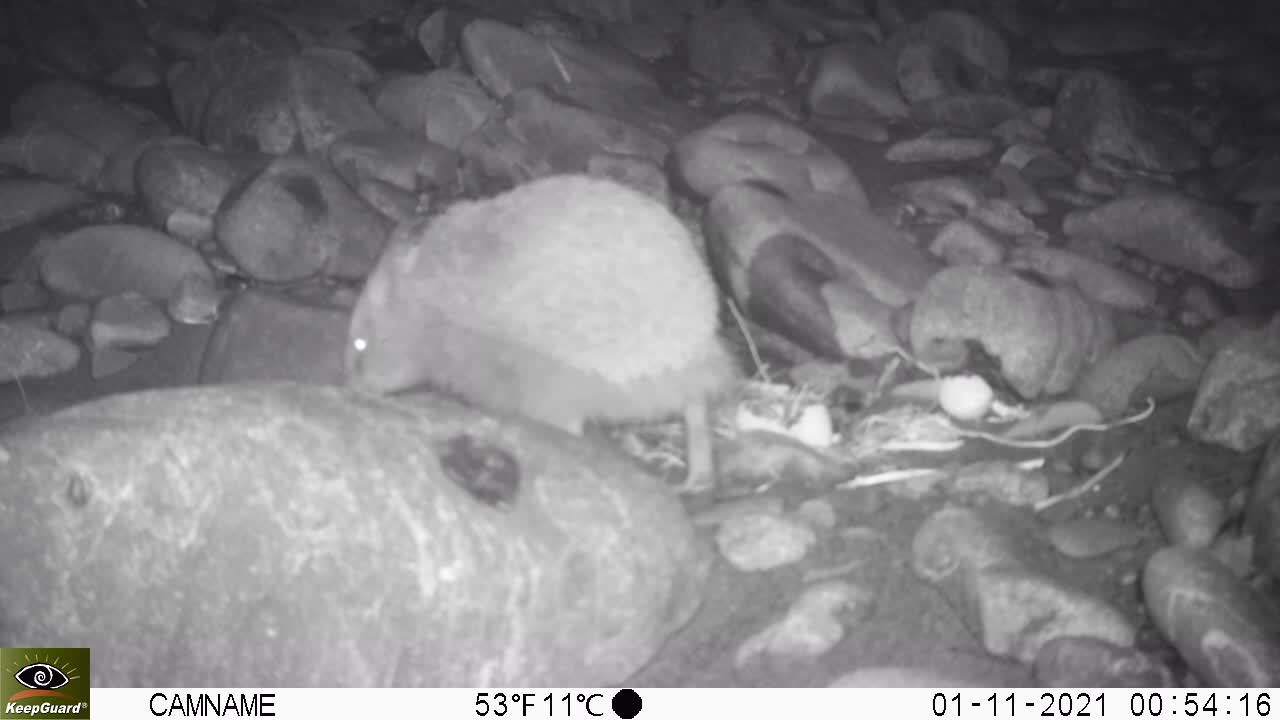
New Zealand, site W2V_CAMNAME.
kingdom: Animalia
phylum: Chordata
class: Mammalia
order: Eulipotyphla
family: Erinaceidae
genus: Erinaceus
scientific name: Erinaceus europaeus europaeus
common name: european hedgehog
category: hedgehog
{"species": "hedgehog (european hedgehog) (Erinaceus europaeus europaeus)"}